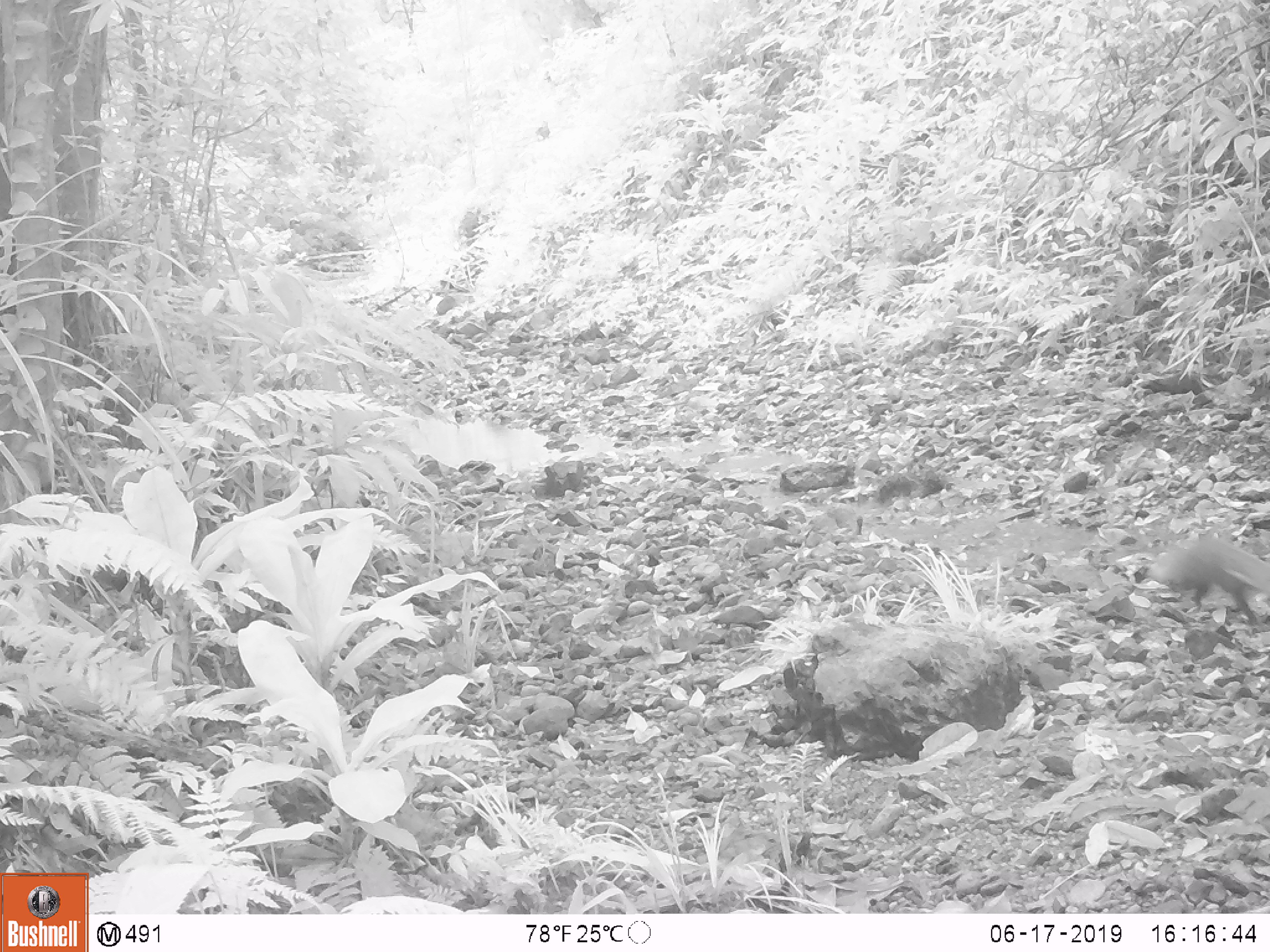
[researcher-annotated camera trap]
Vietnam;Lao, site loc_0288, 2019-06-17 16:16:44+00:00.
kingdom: Animalia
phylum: Chordata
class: Mammalia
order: Carnivora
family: Herpestidae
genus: Urva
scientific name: Urva urva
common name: crab-eating mongoose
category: crab eating mongoose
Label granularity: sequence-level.